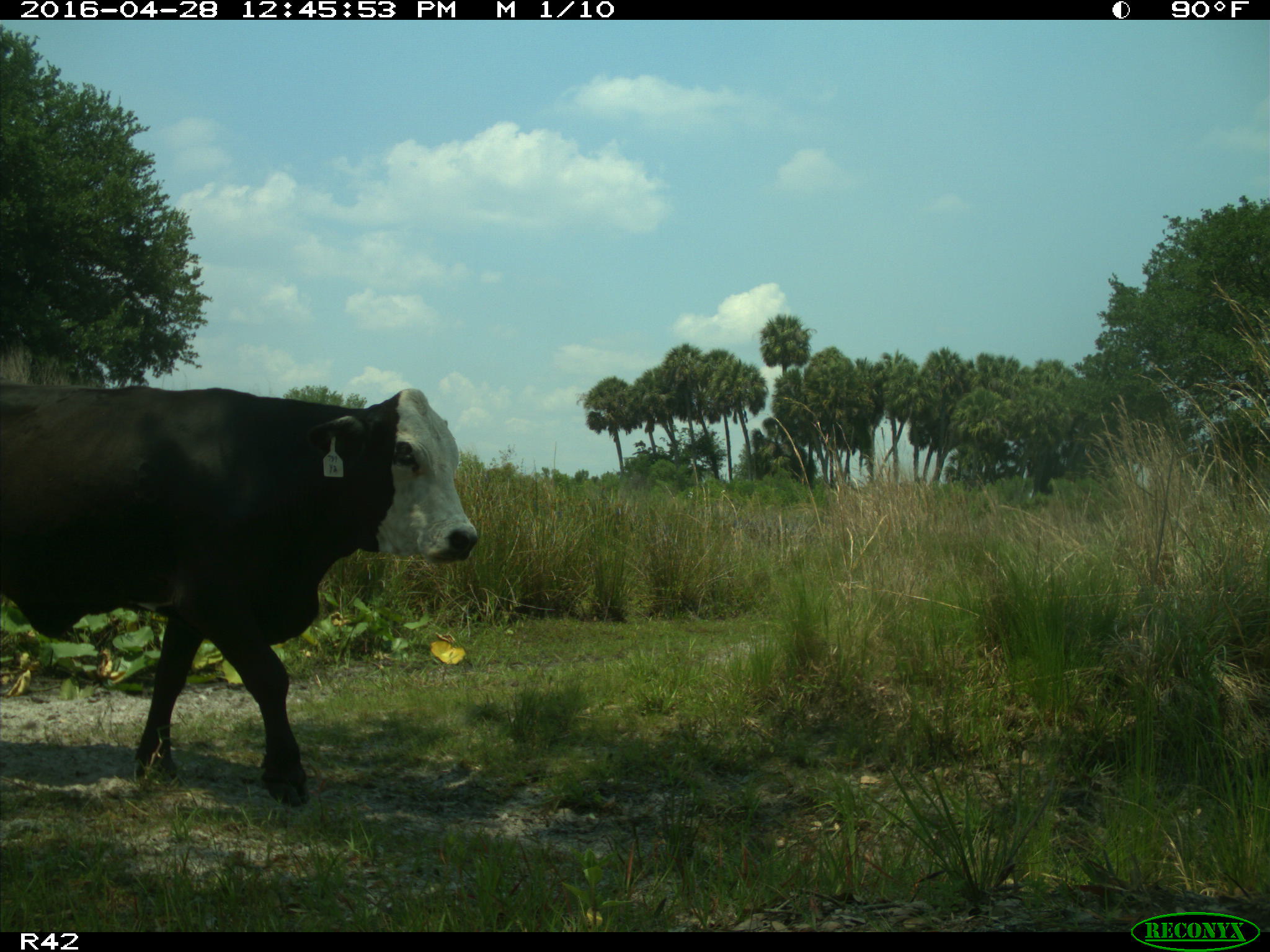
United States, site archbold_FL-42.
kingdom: Animalia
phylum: Chordata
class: Mammalia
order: Artiodactyla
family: Bovidae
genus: Bos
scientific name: Bos taurus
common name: domestic cow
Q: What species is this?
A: Bos taurus (domestic cow).